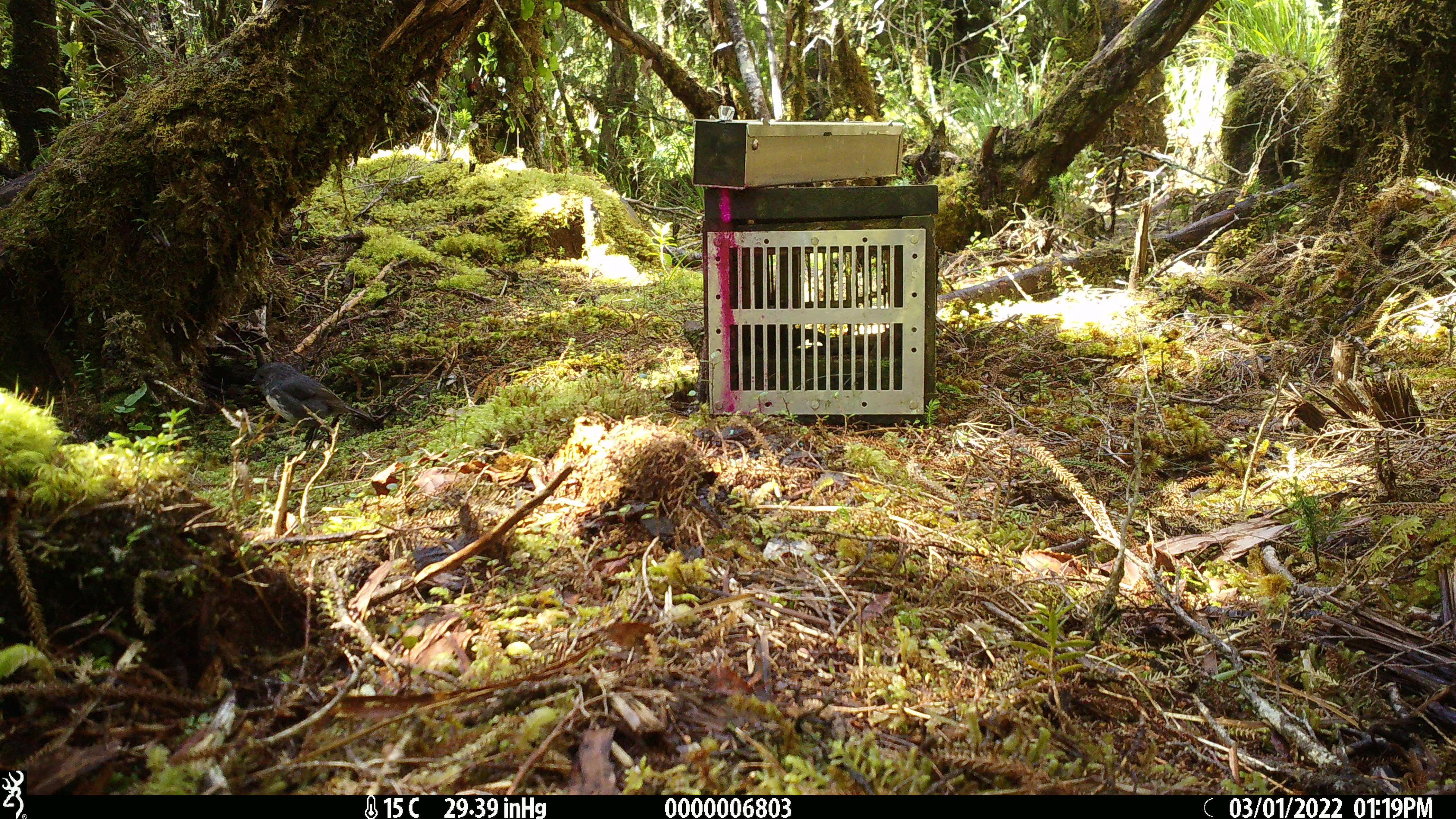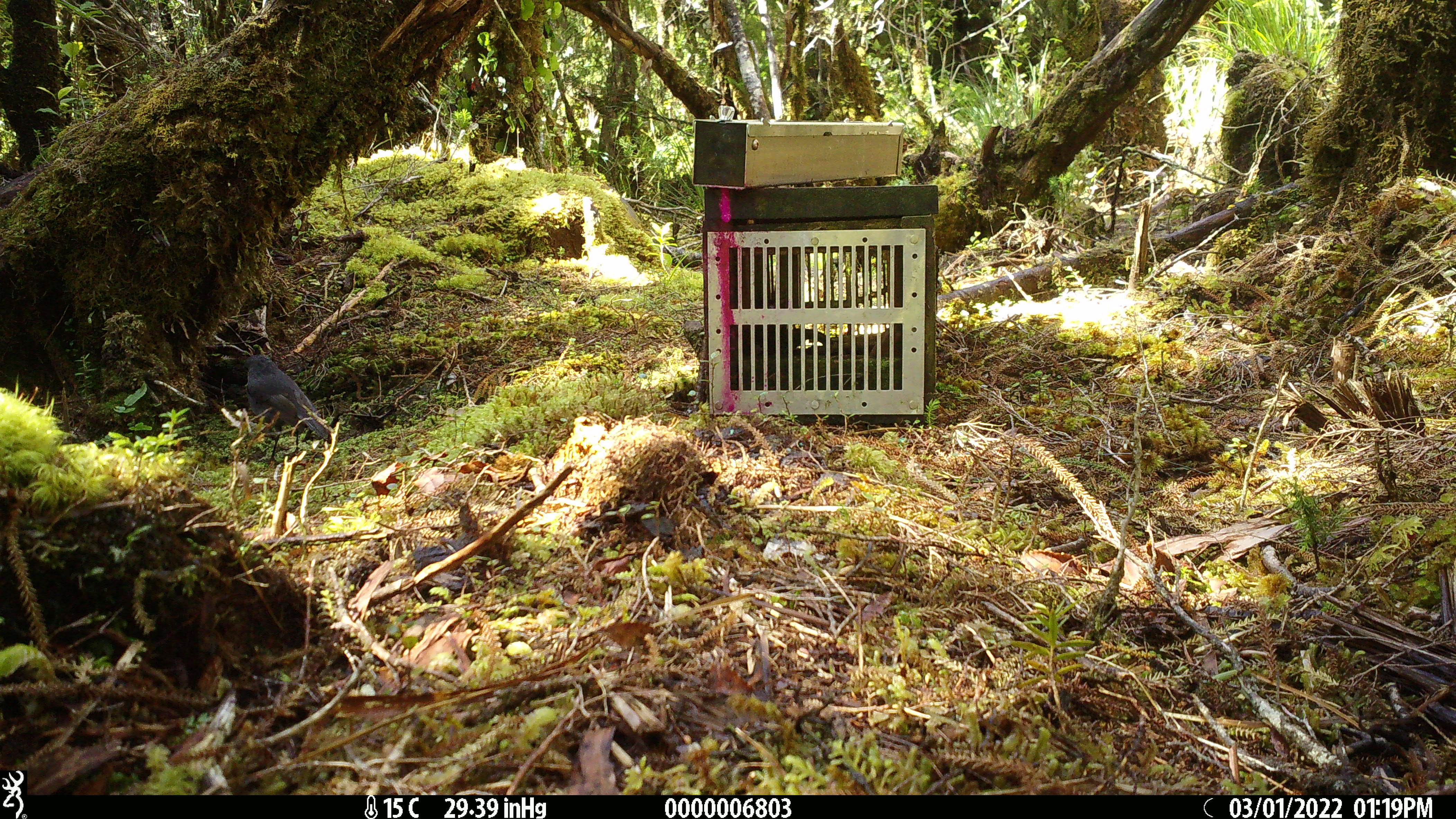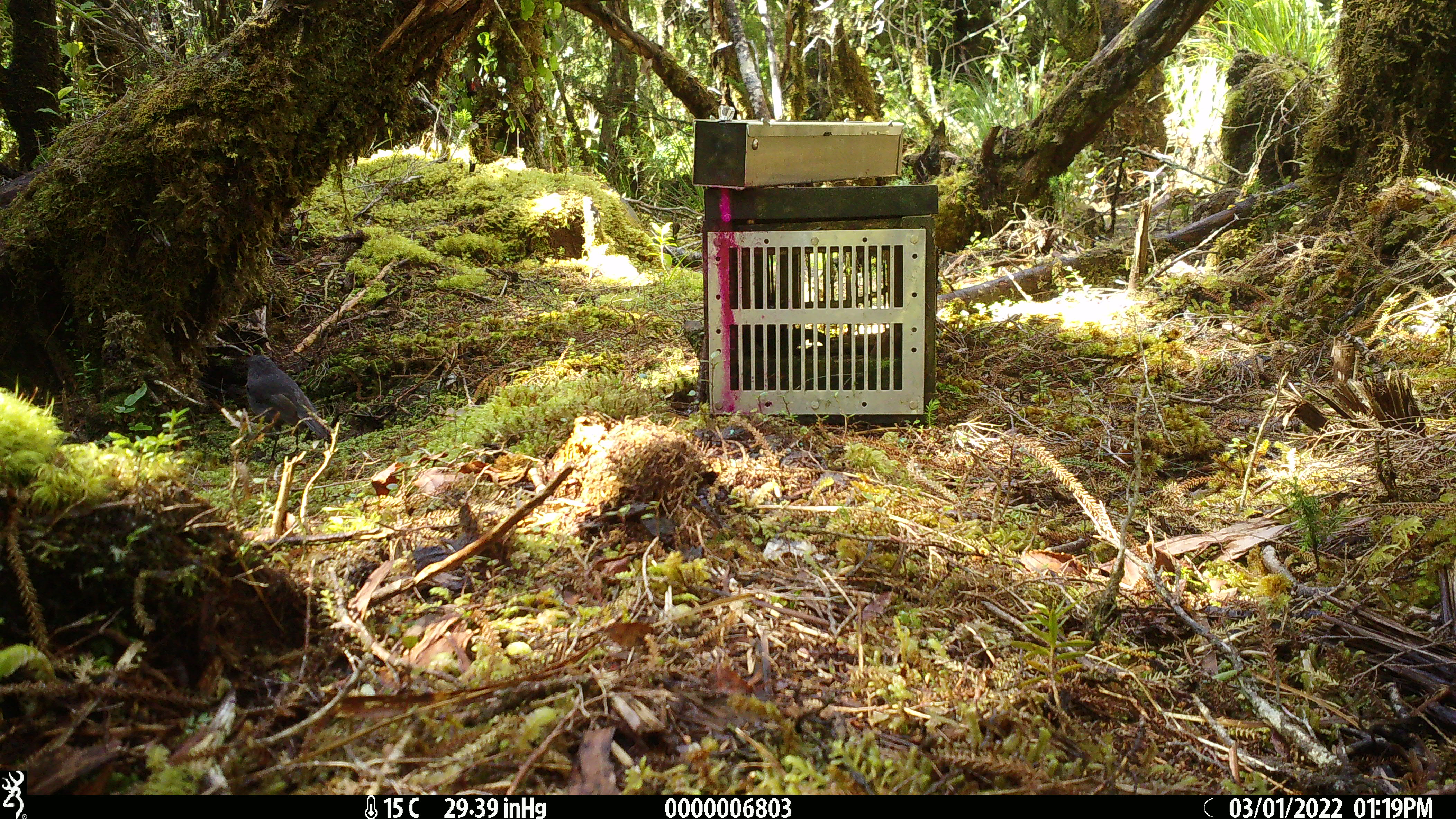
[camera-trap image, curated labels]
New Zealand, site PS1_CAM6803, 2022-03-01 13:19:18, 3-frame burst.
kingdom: Animalia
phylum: Chordata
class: Aves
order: Passeriformes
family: Petroicidae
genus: Petroica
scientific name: Petroica australis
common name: new zealand robin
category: robin